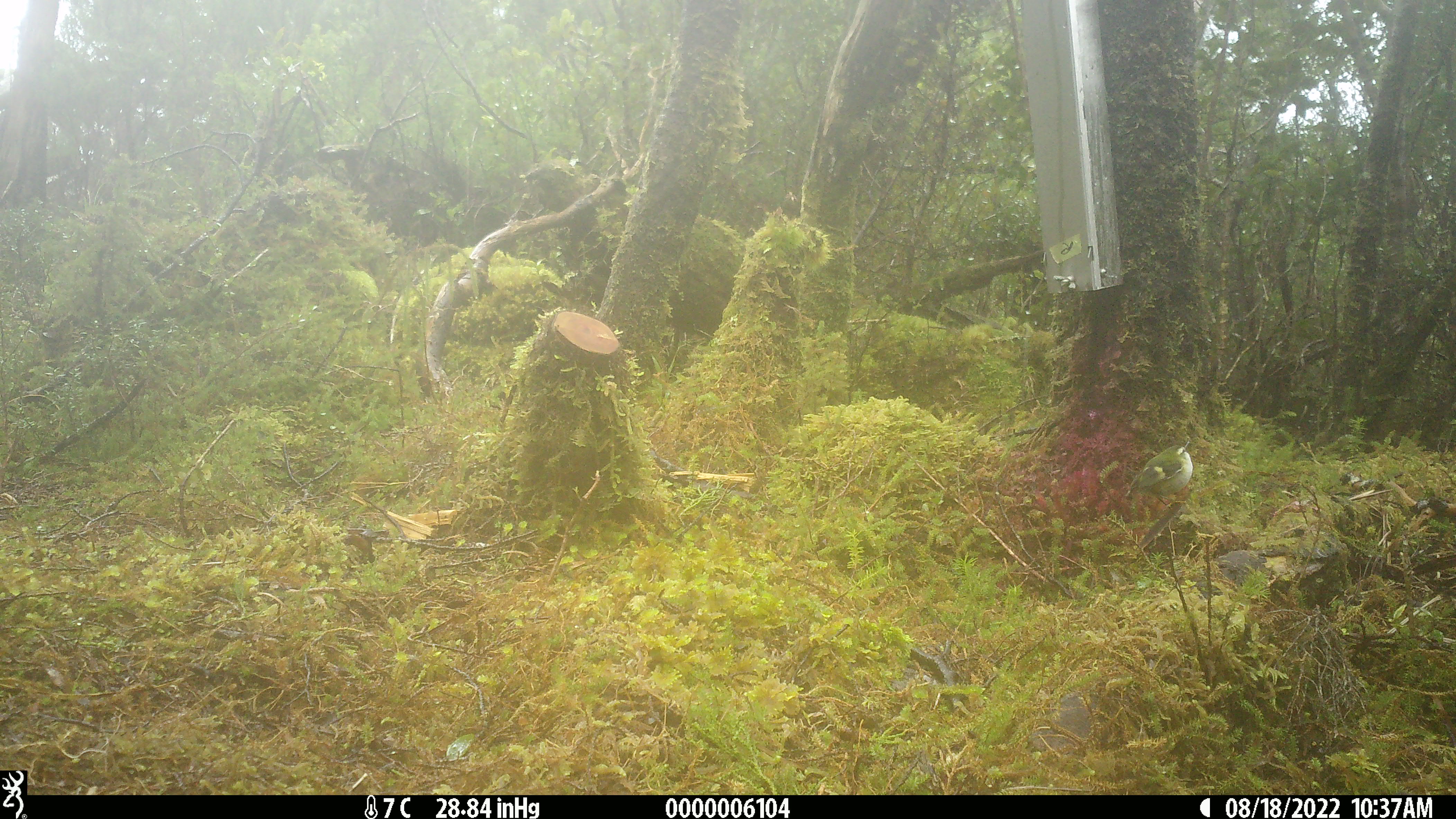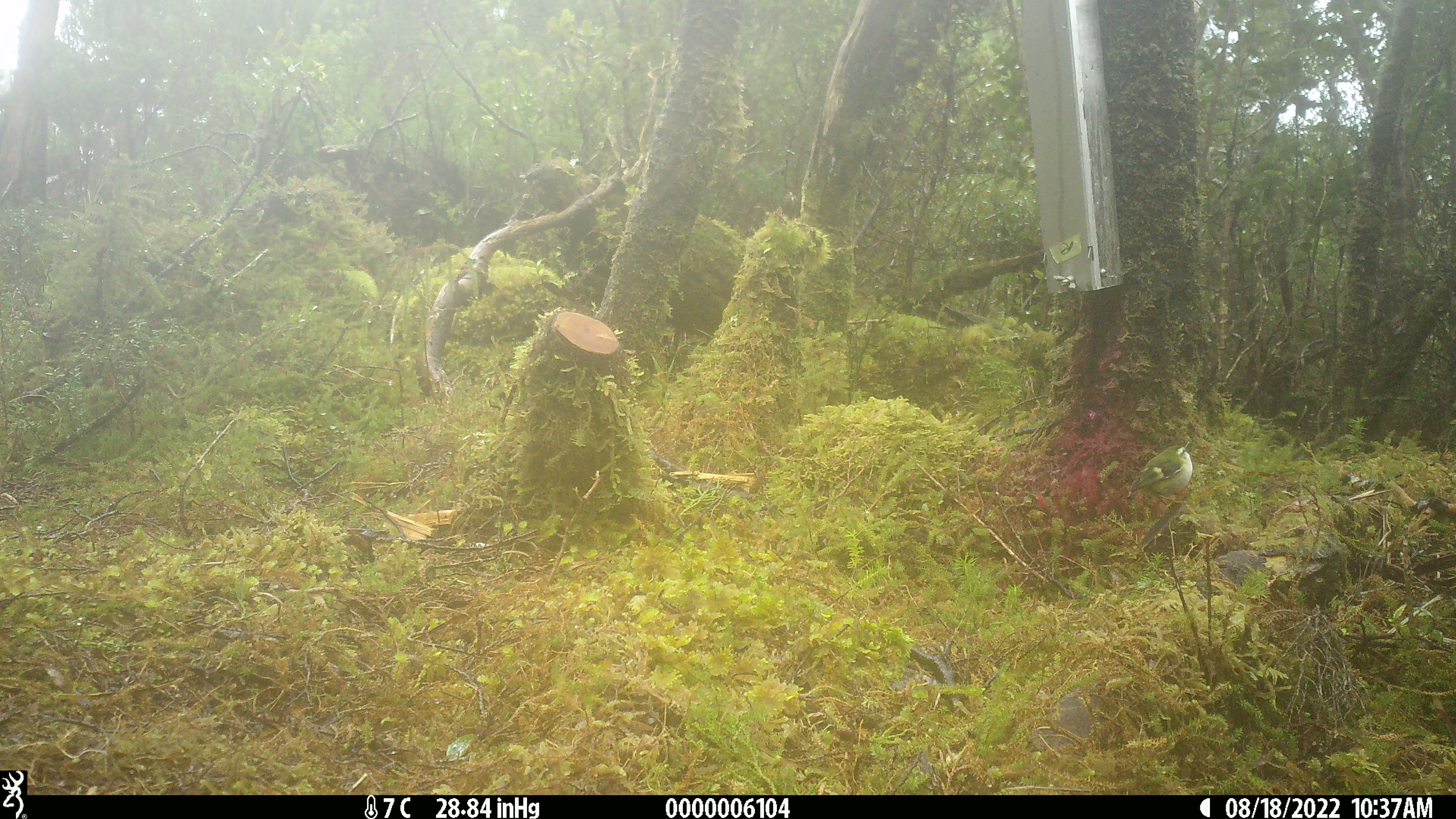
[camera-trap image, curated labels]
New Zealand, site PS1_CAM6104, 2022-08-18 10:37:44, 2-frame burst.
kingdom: Animalia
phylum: Chordata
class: Aves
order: Passeriformes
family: Acanthisittidae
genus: Acanthisitta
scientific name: Acanthisitta chloris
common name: rifleman